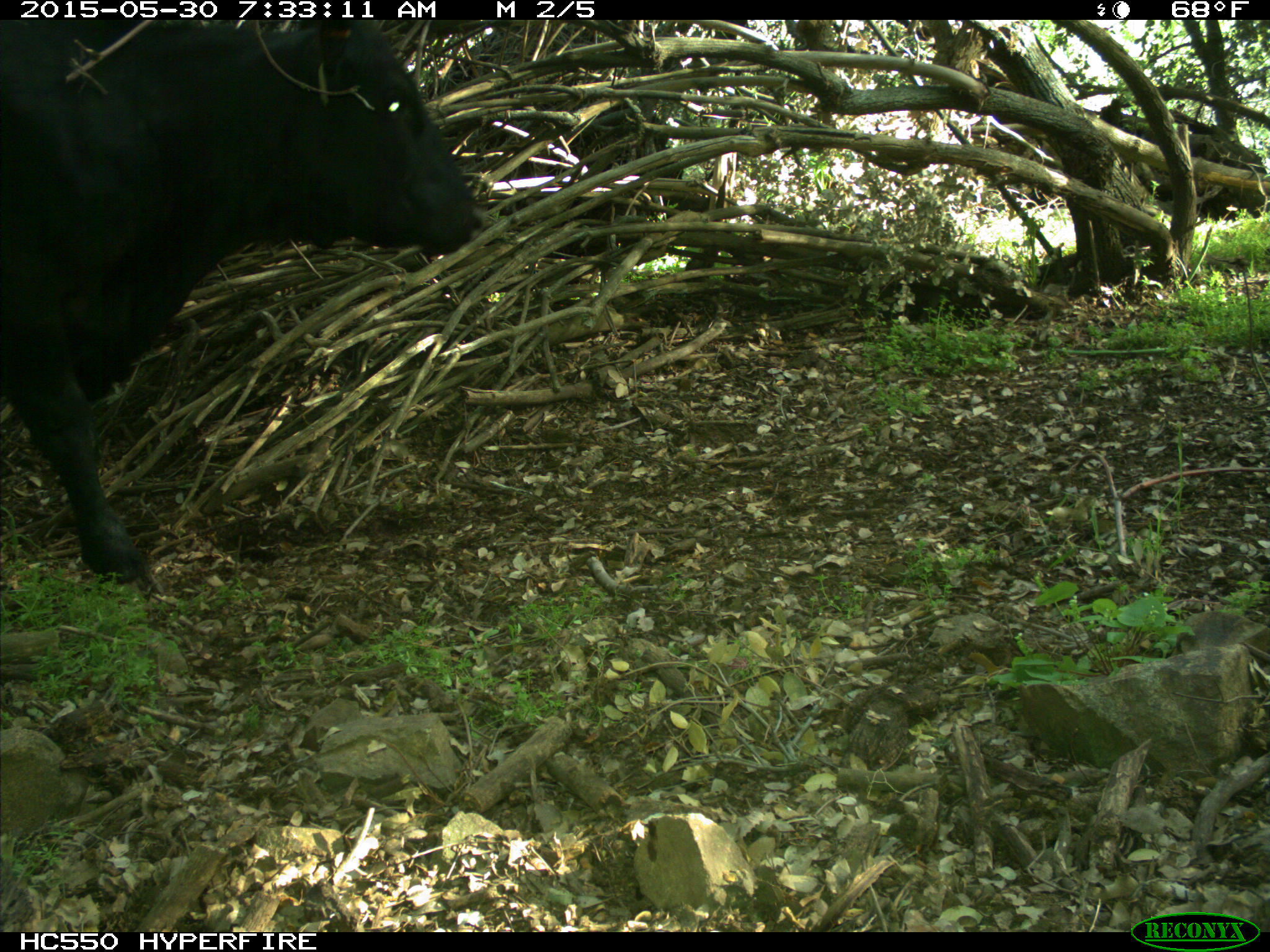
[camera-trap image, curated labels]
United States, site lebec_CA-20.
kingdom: Animalia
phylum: Chordata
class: Mammalia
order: Artiodactyla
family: Bovidae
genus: Bos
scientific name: Bos taurus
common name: domestic cow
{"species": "Bos taurus (domestic cow)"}